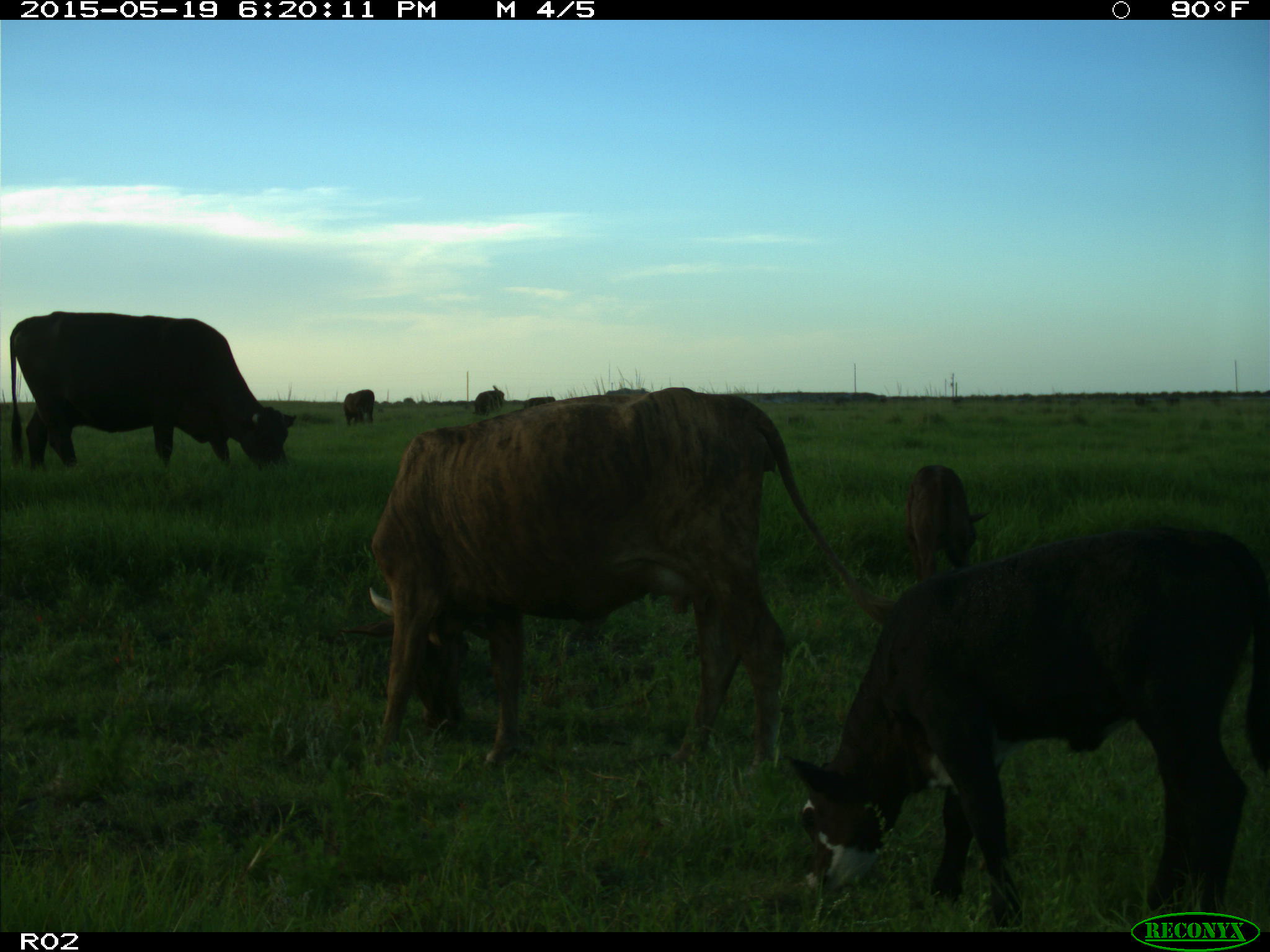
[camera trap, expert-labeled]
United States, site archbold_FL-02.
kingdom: Animalia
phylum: Chordata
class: Mammalia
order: Artiodactyla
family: Bovidae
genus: Bos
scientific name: Bos taurus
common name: domestic cow